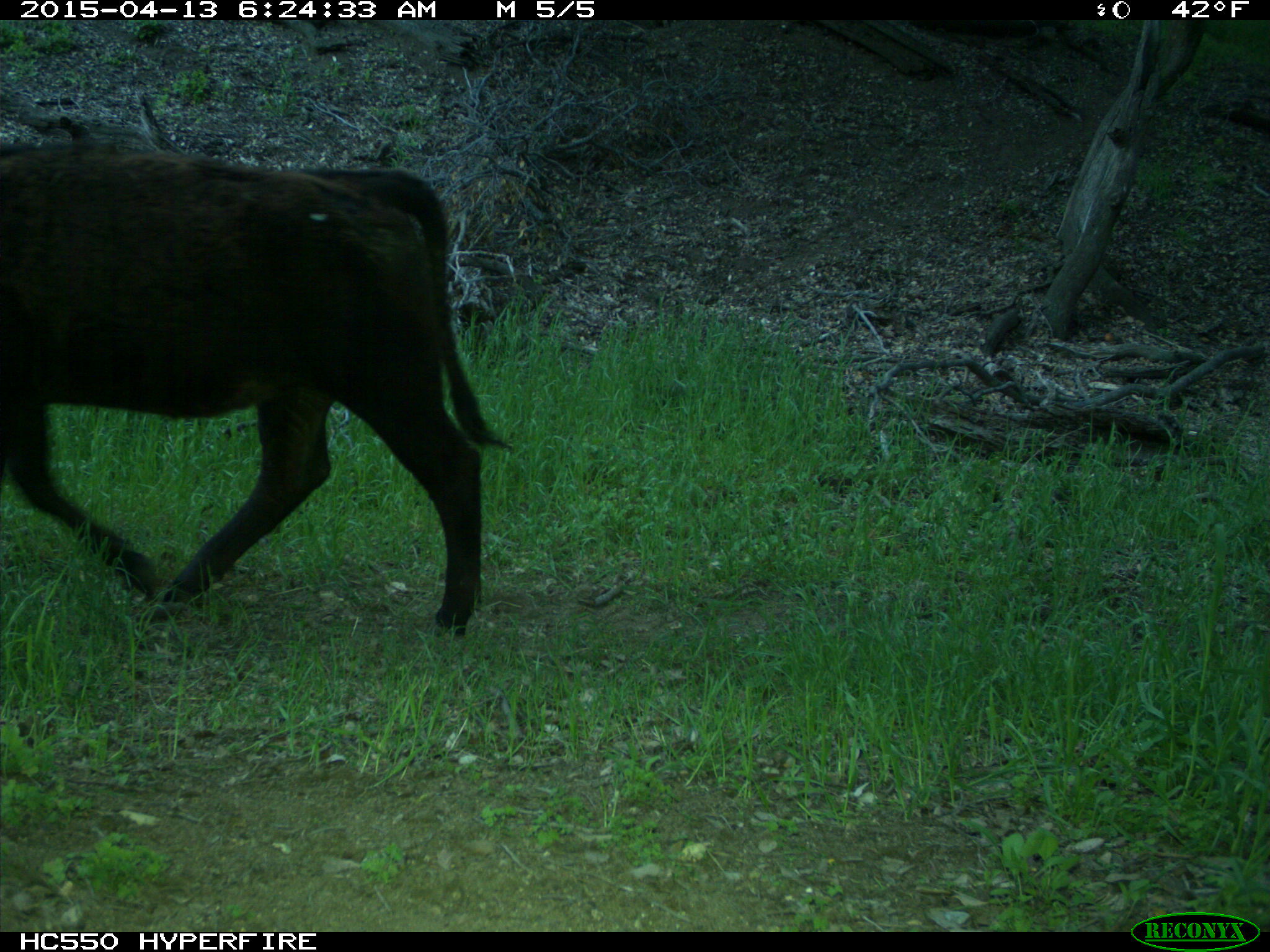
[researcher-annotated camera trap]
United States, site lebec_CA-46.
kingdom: Animalia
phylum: Chordata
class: Mammalia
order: Artiodactyla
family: Bovidae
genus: Bos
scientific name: Bos taurus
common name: domestic cow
Bos taurus (domestic cow).